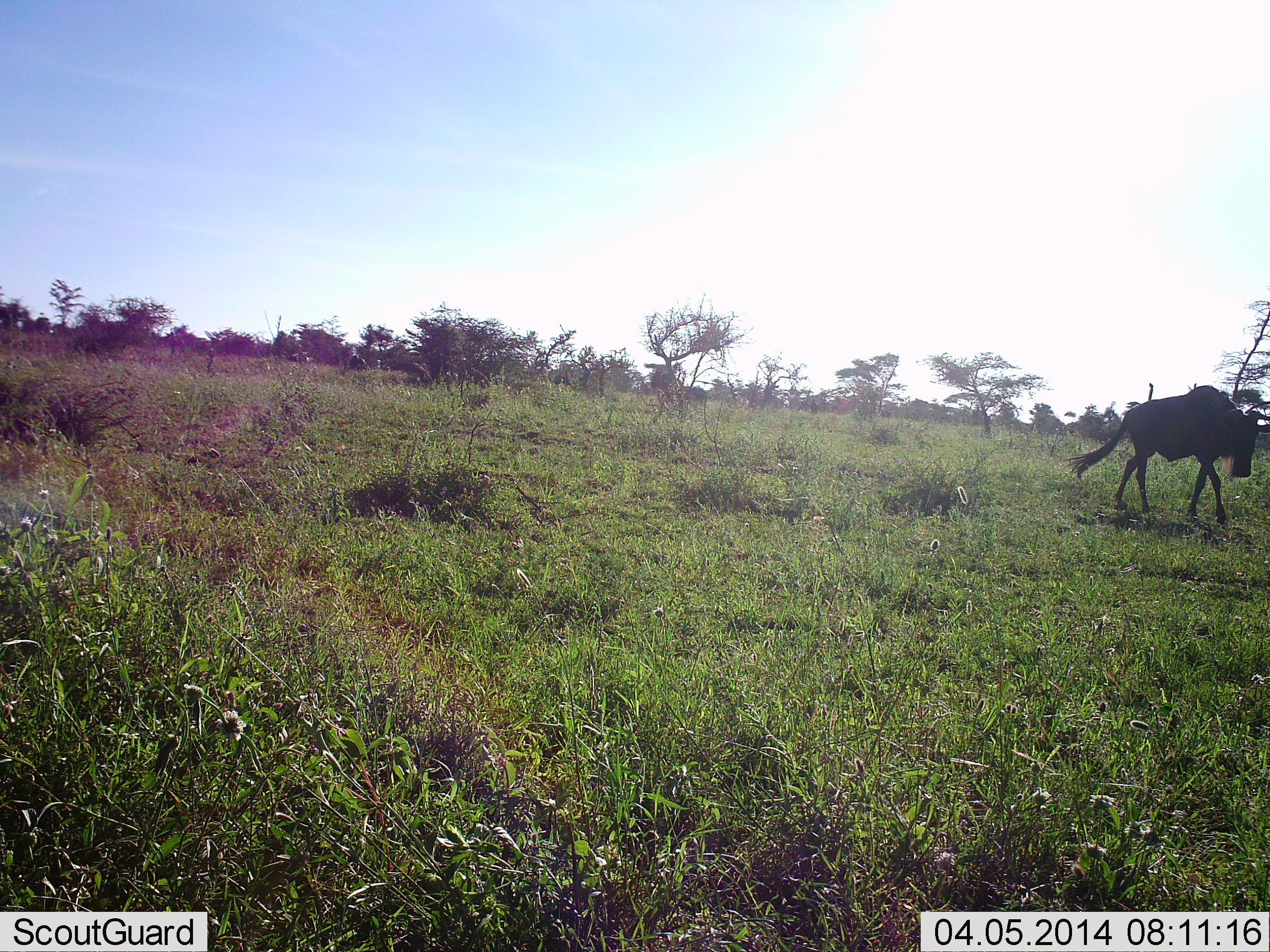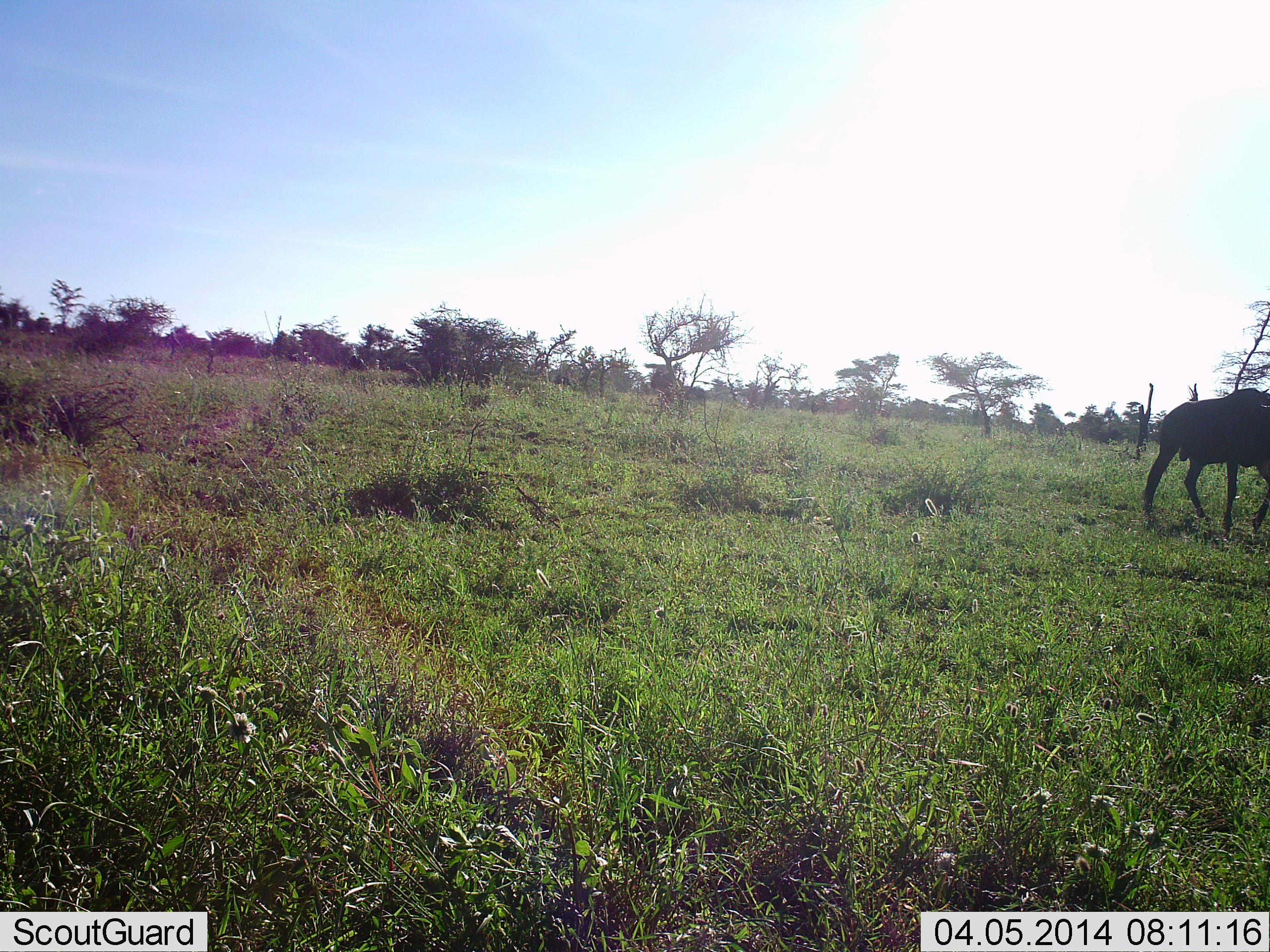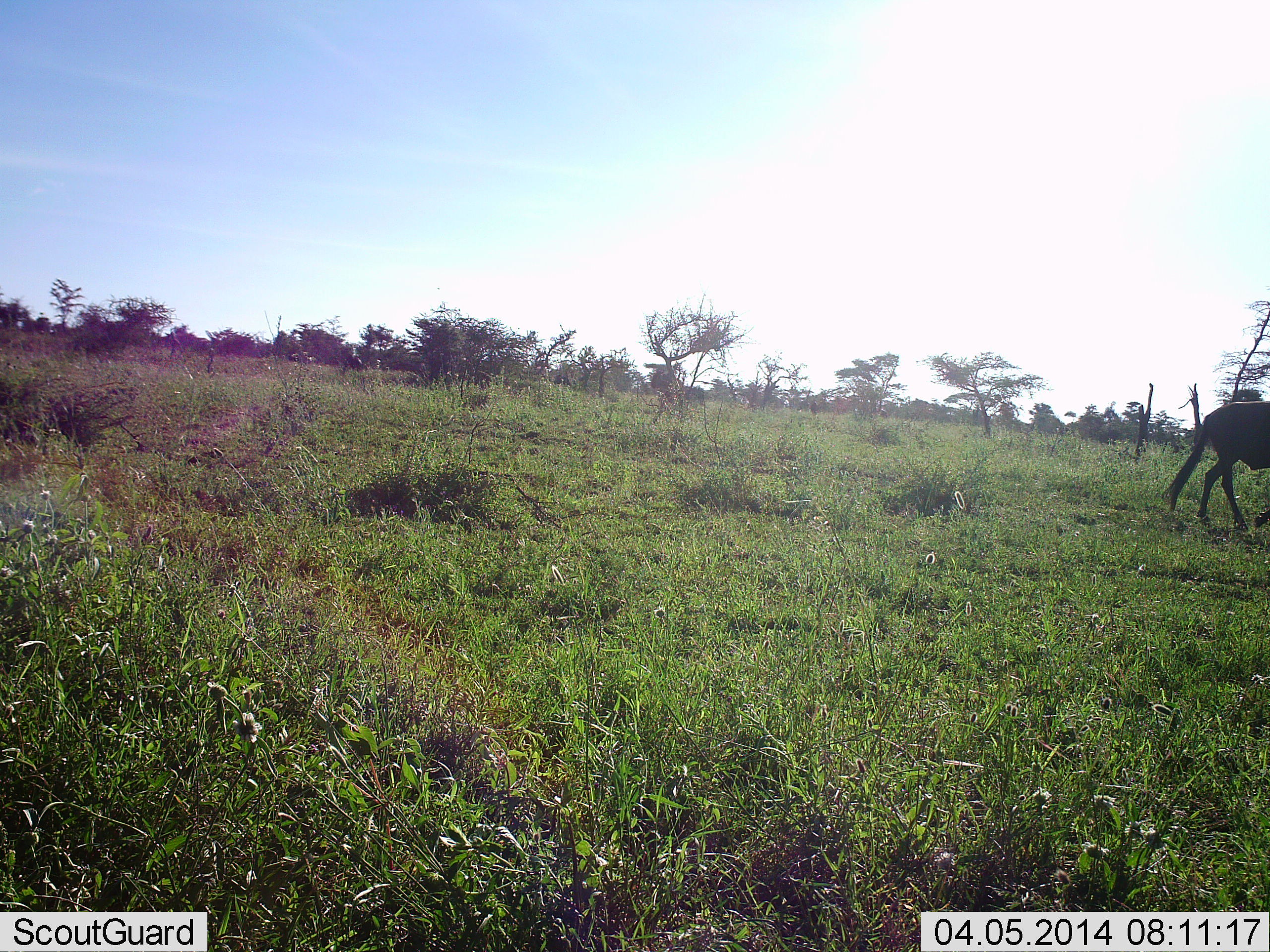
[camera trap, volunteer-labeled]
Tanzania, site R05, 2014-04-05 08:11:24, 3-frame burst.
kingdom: Animalia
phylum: Chordata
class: Mammalia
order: Artiodactyla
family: Bovidae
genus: Connochaetes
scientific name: Connochaetes taurinus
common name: blue wildebeest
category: wildebeest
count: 1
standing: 0%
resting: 0%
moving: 100%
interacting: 0%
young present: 0%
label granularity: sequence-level